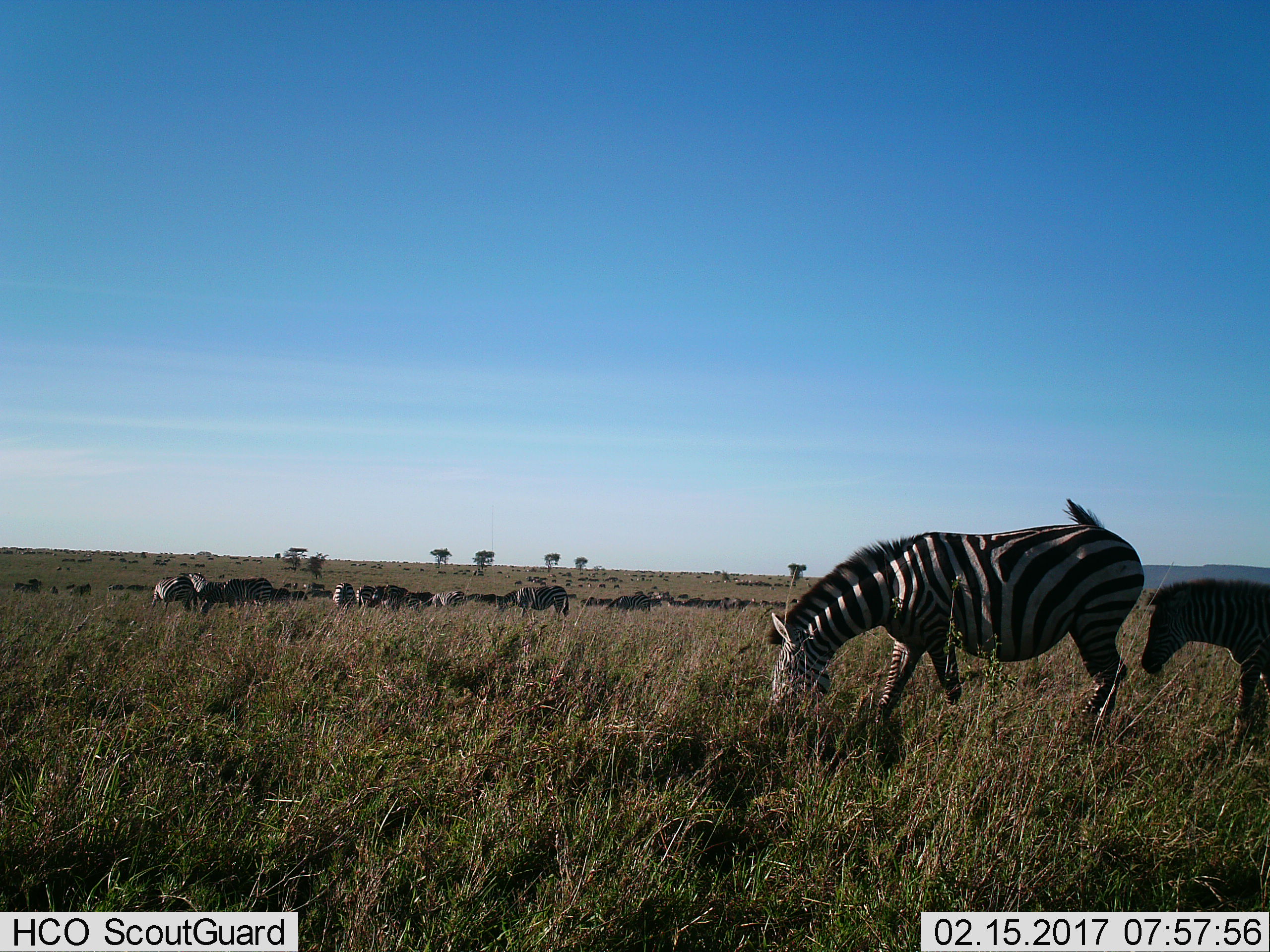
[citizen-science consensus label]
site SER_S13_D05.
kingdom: Animalia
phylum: Chordata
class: Mammalia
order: Perissodactyla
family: Equidae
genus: Equus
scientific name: Equus quagga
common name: plains zebra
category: zebraplains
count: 51+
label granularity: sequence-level